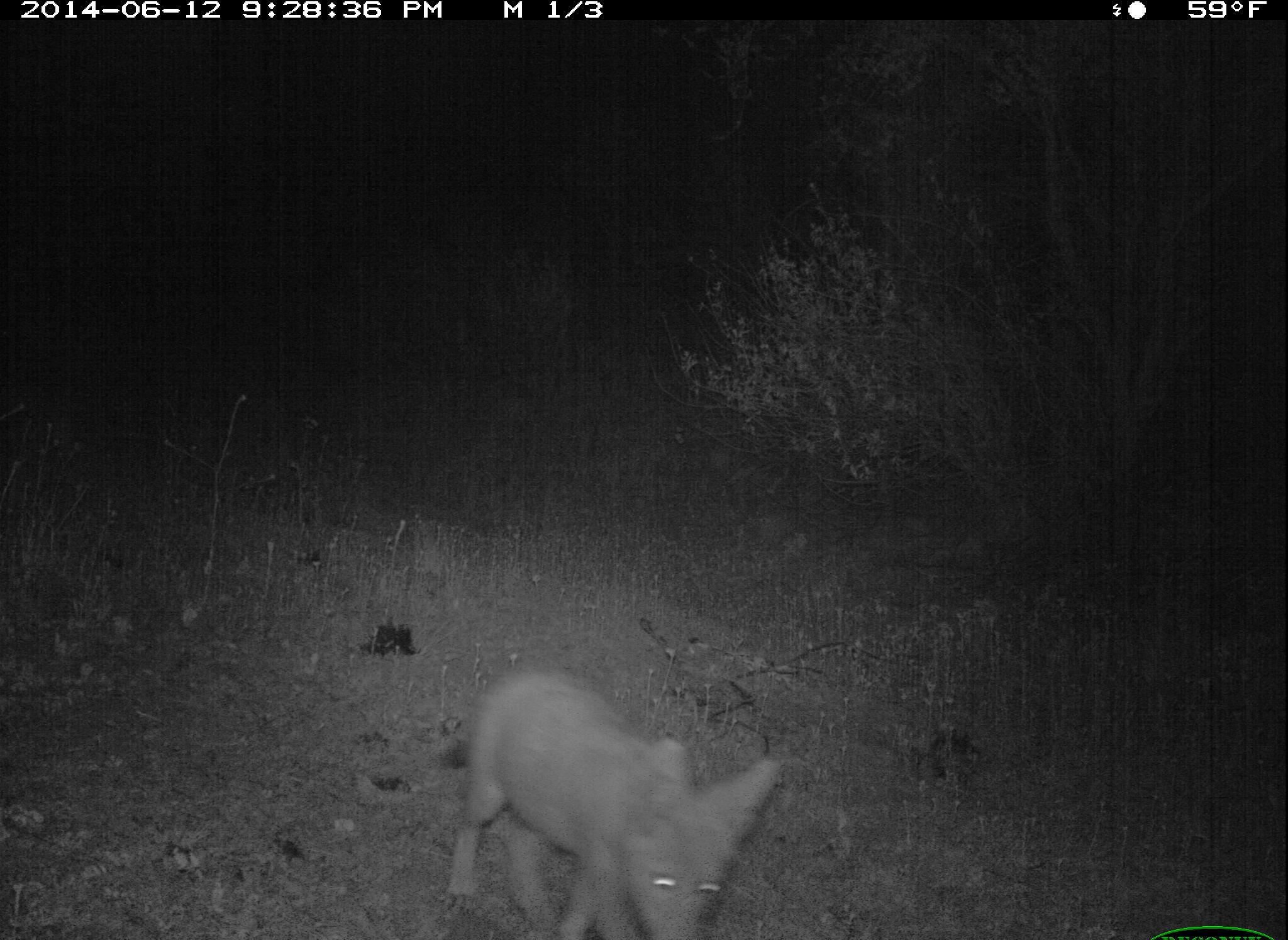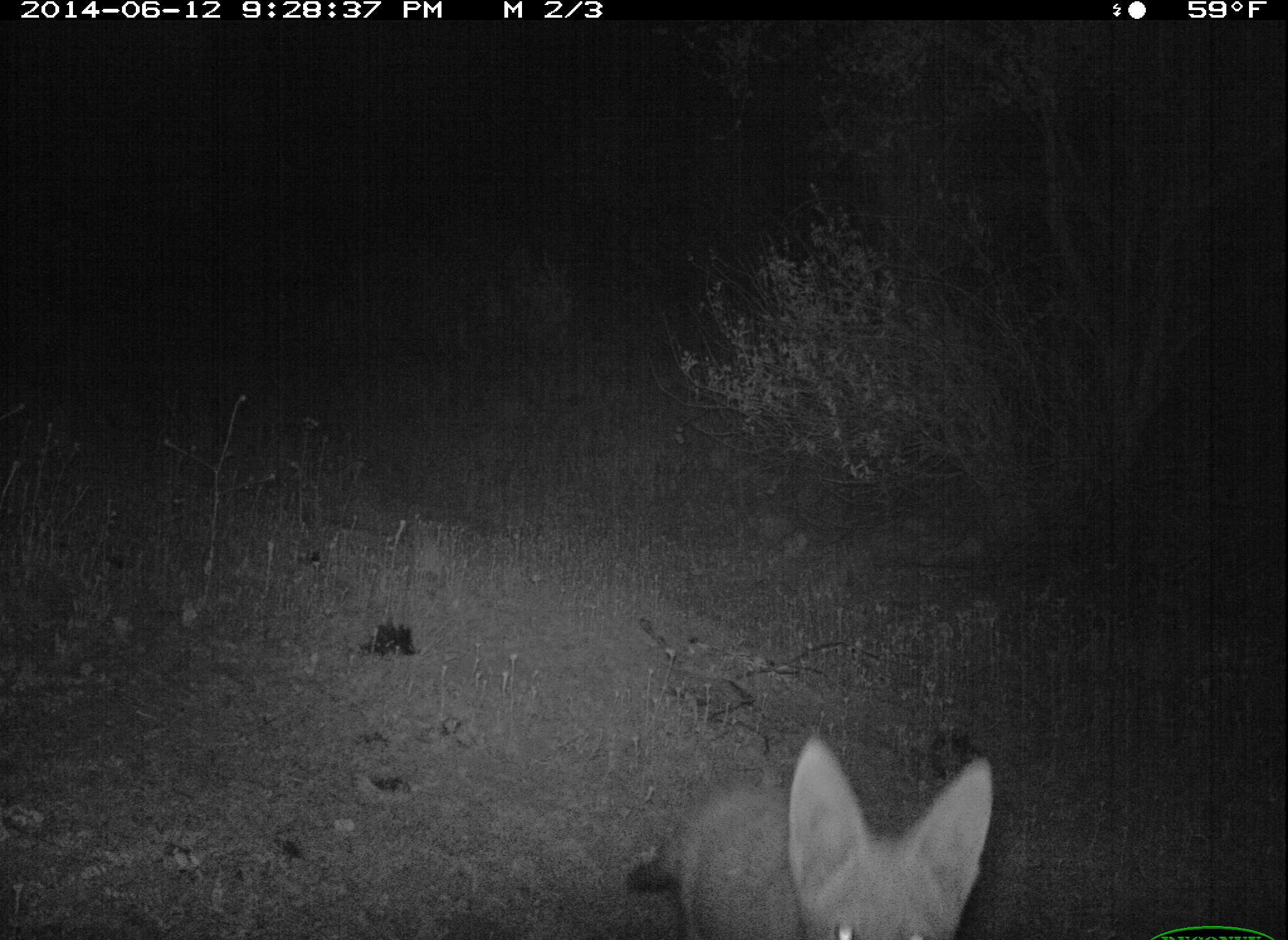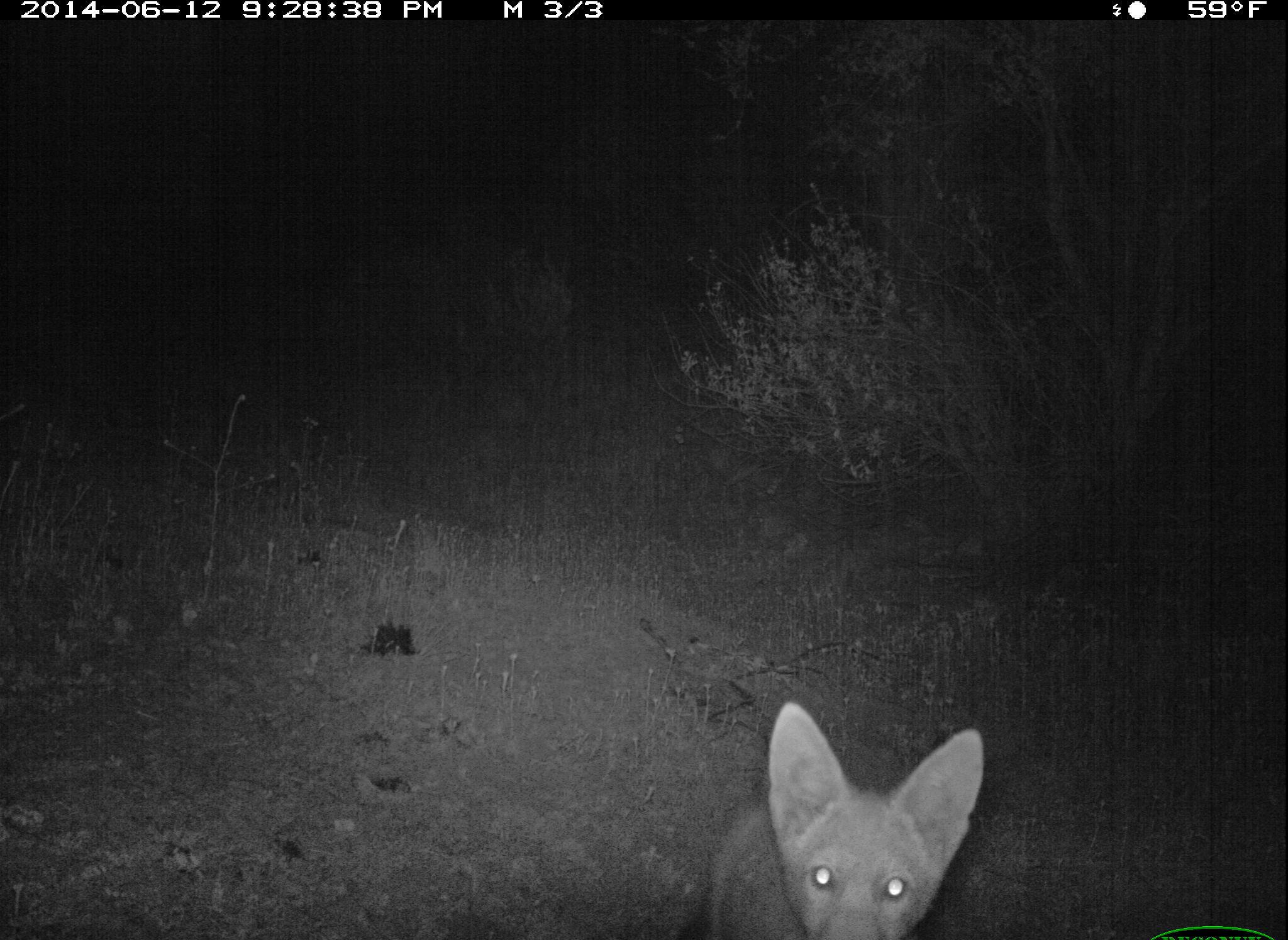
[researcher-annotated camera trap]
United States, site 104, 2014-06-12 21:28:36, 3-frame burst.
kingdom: Animalia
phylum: Chordata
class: Mammalia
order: Carnivora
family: Canidae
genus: Canis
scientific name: Canis latrans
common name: coyote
Coyote (Canis latrans).